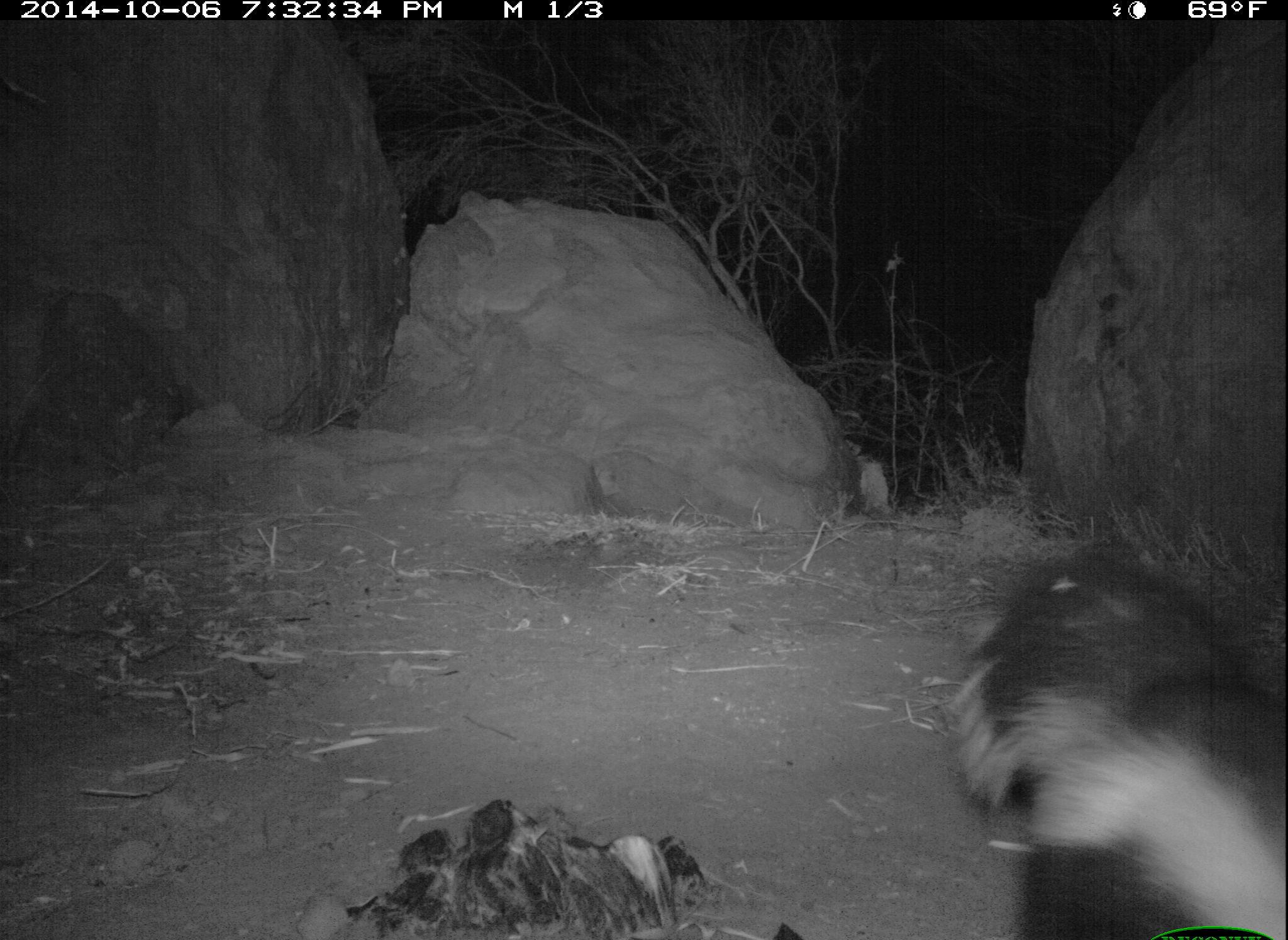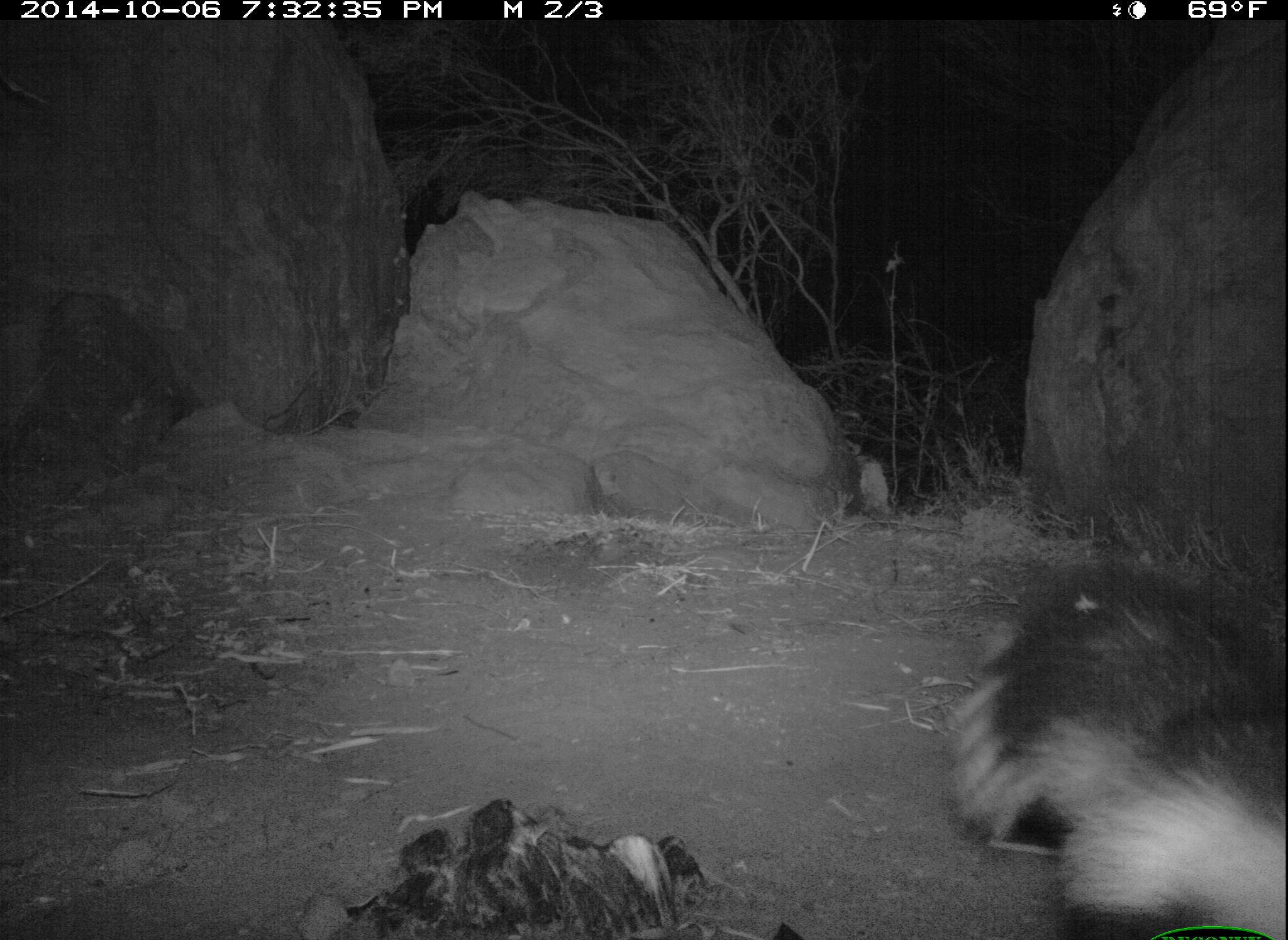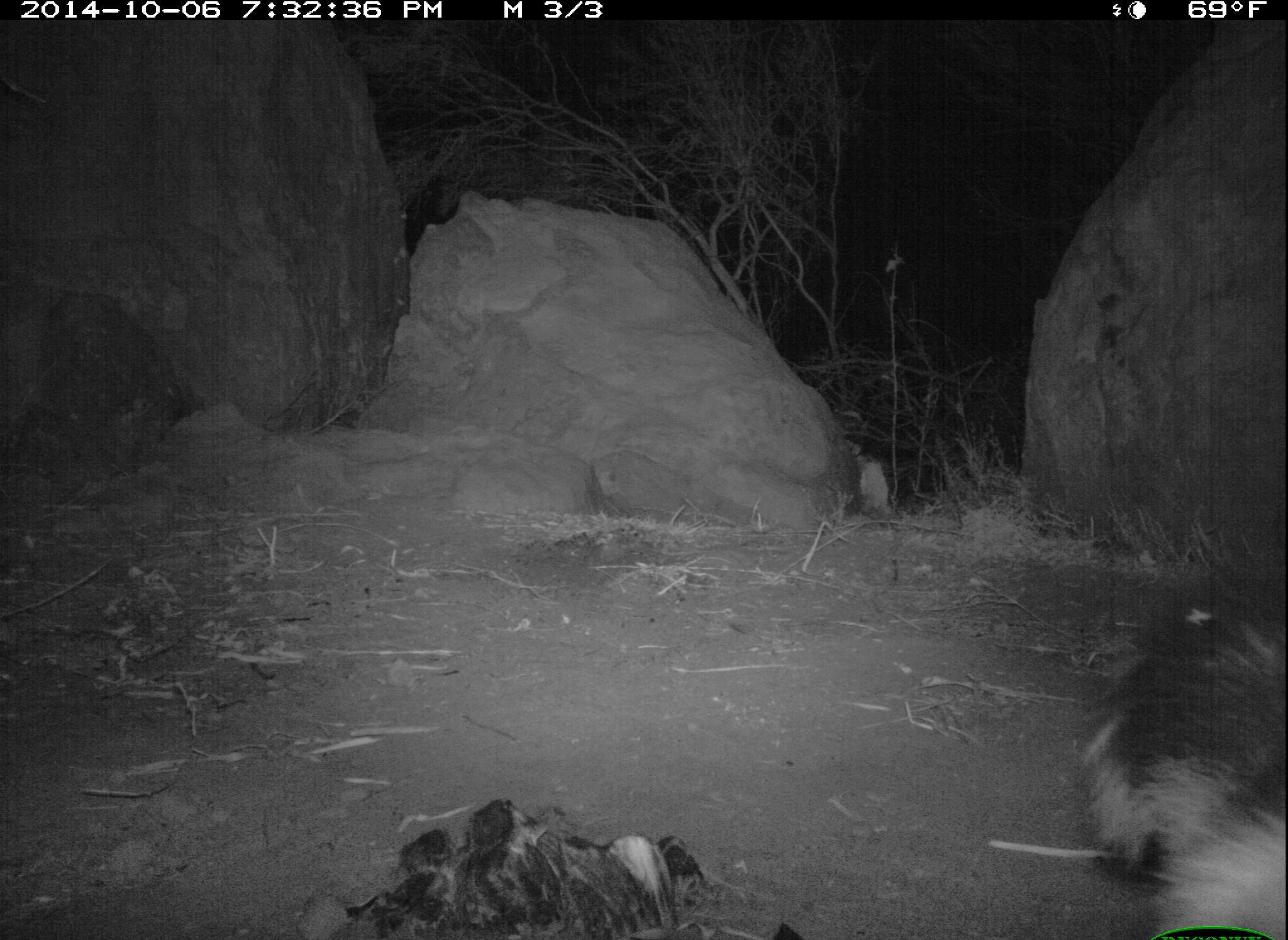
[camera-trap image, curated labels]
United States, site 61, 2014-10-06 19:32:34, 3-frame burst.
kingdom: Animalia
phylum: Chordata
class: Mammalia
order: Carnivora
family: Mephitidae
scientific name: Mephitidae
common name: skunk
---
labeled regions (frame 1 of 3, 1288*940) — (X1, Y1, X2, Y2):
skunk: (943, 586, 1272, 936)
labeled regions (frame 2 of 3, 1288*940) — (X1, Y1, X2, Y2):
skunk: (913, 527, 1262, 929)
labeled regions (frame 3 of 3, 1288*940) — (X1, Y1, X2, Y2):
skunk: (1093, 570, 1286, 933)